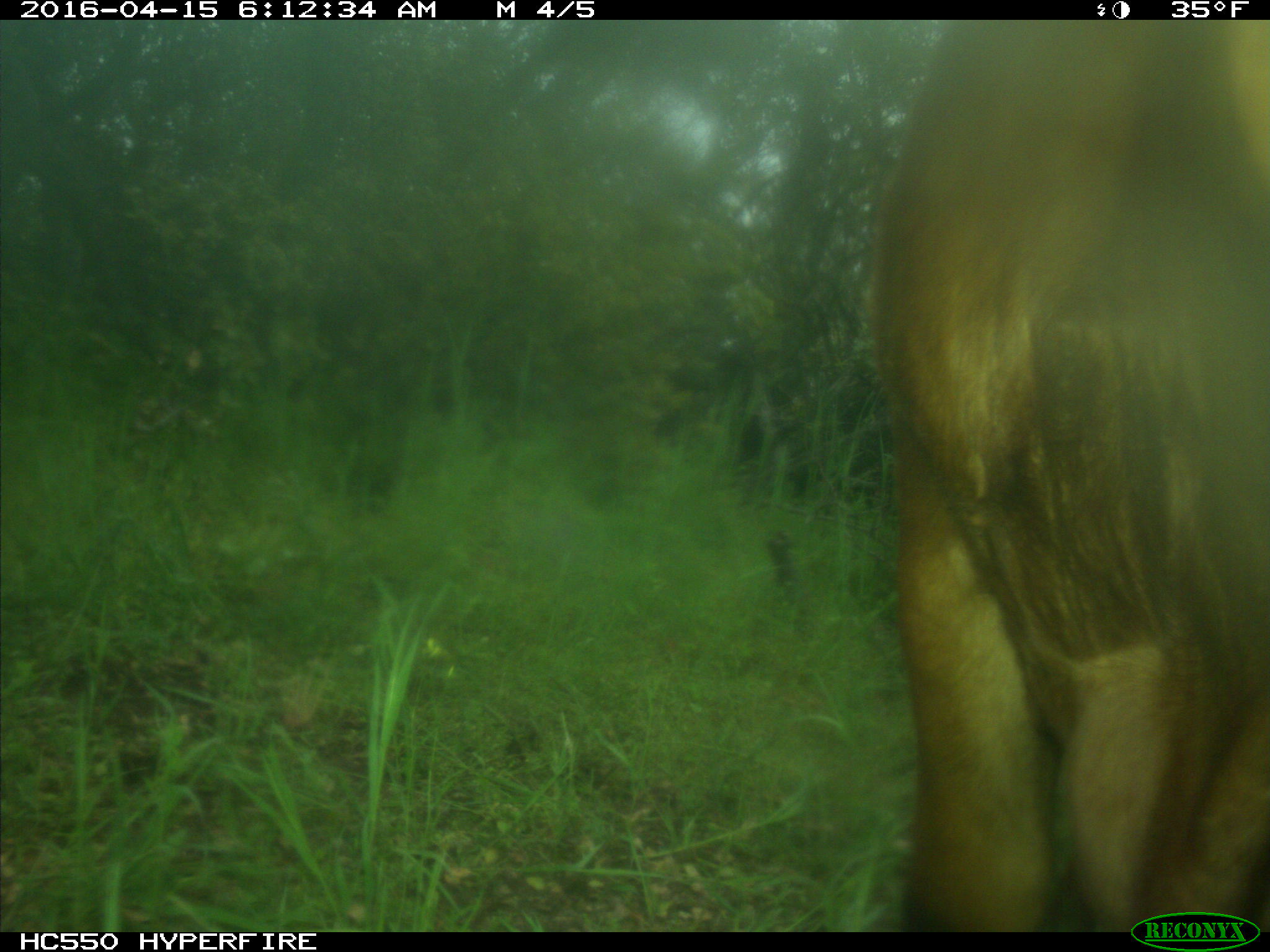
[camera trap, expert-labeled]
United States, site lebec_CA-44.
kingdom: Animalia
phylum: Chordata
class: Mammalia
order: Artiodactyla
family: Bovidae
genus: Bos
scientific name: Bos taurus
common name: domestic cow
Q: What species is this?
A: Bos taurus (domestic cow).